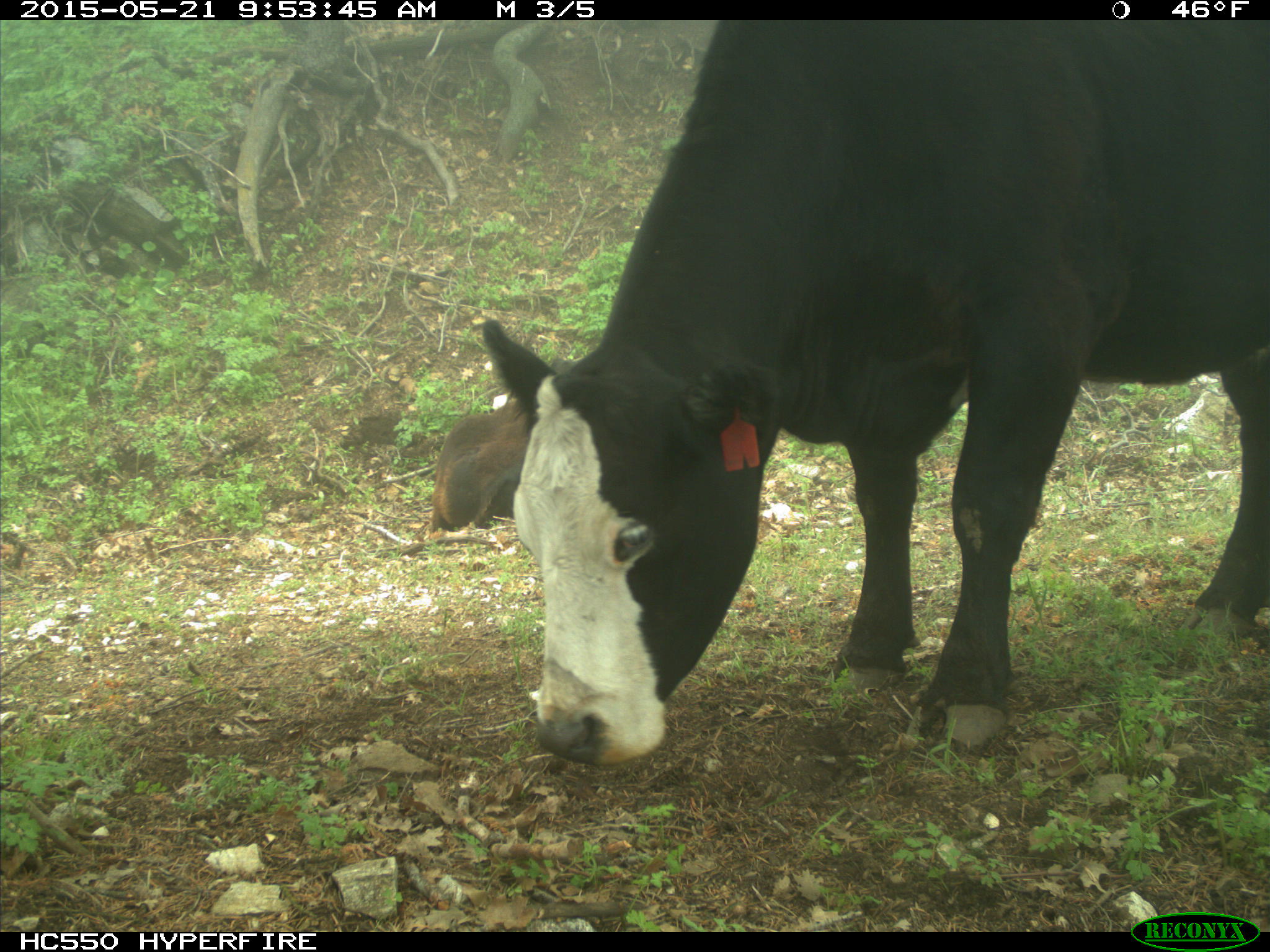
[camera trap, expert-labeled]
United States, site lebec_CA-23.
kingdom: Animalia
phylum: Chordata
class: Mammalia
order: Artiodactyla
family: Bovidae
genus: Bos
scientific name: Bos taurus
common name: domestic cow